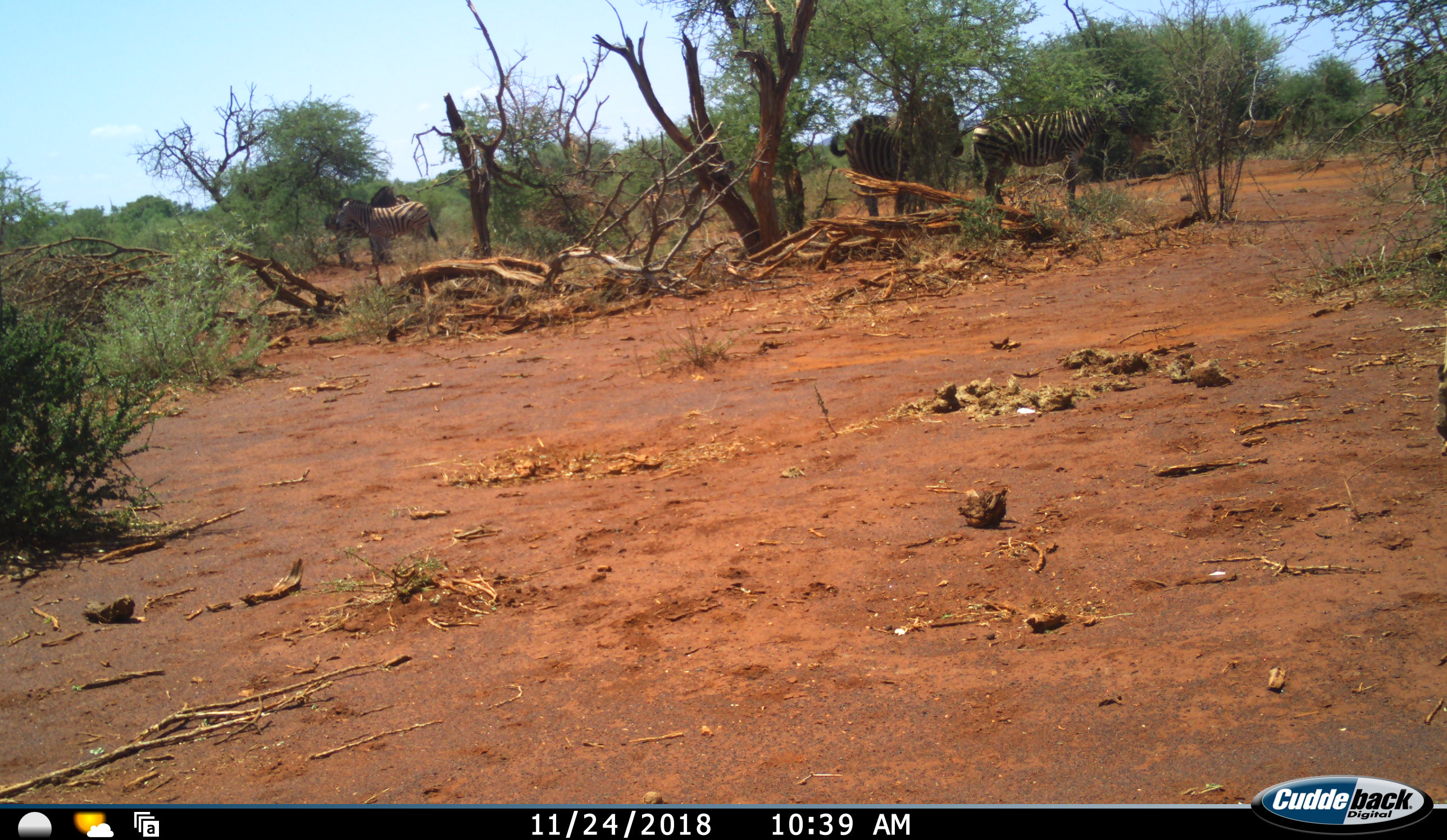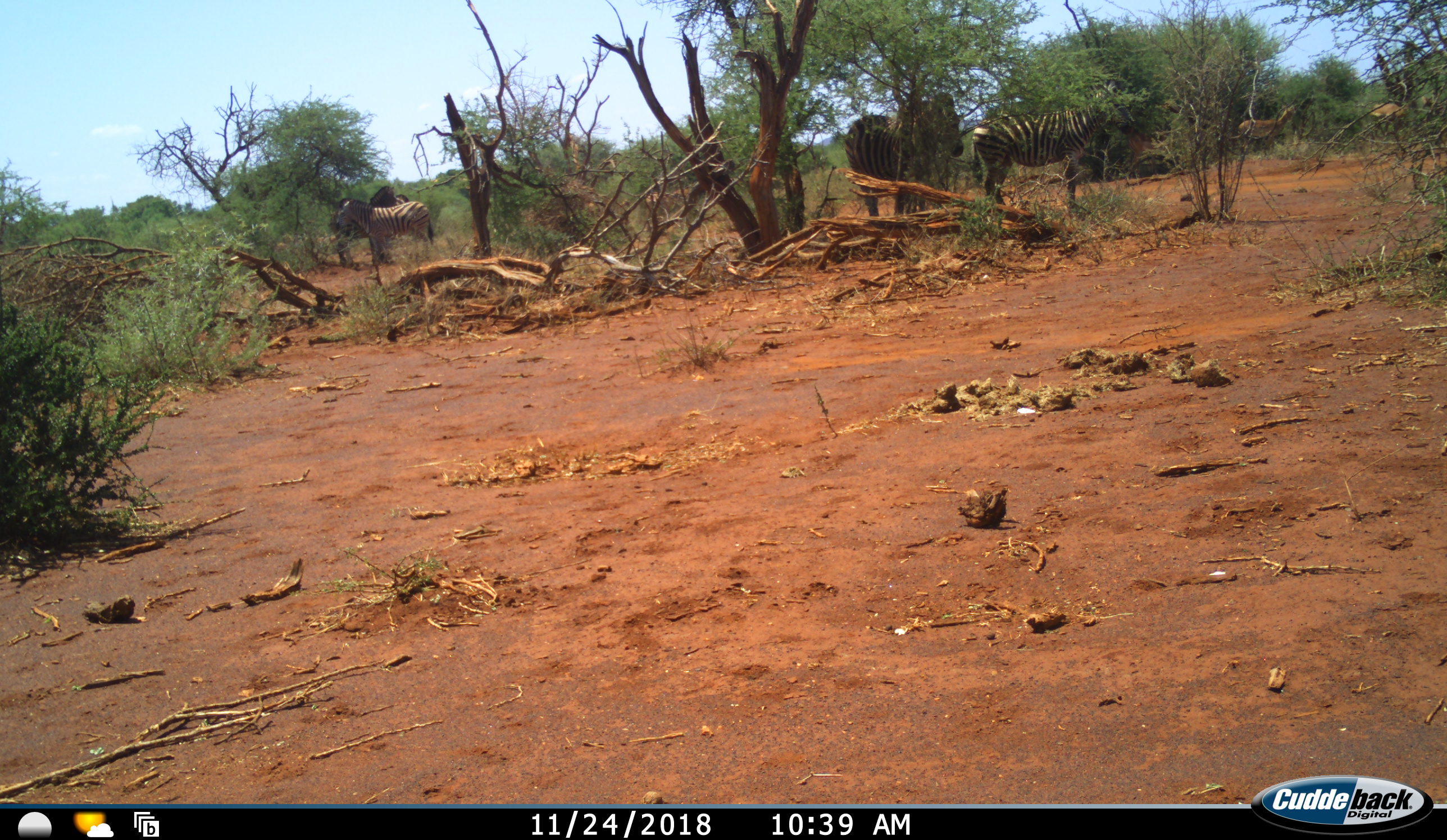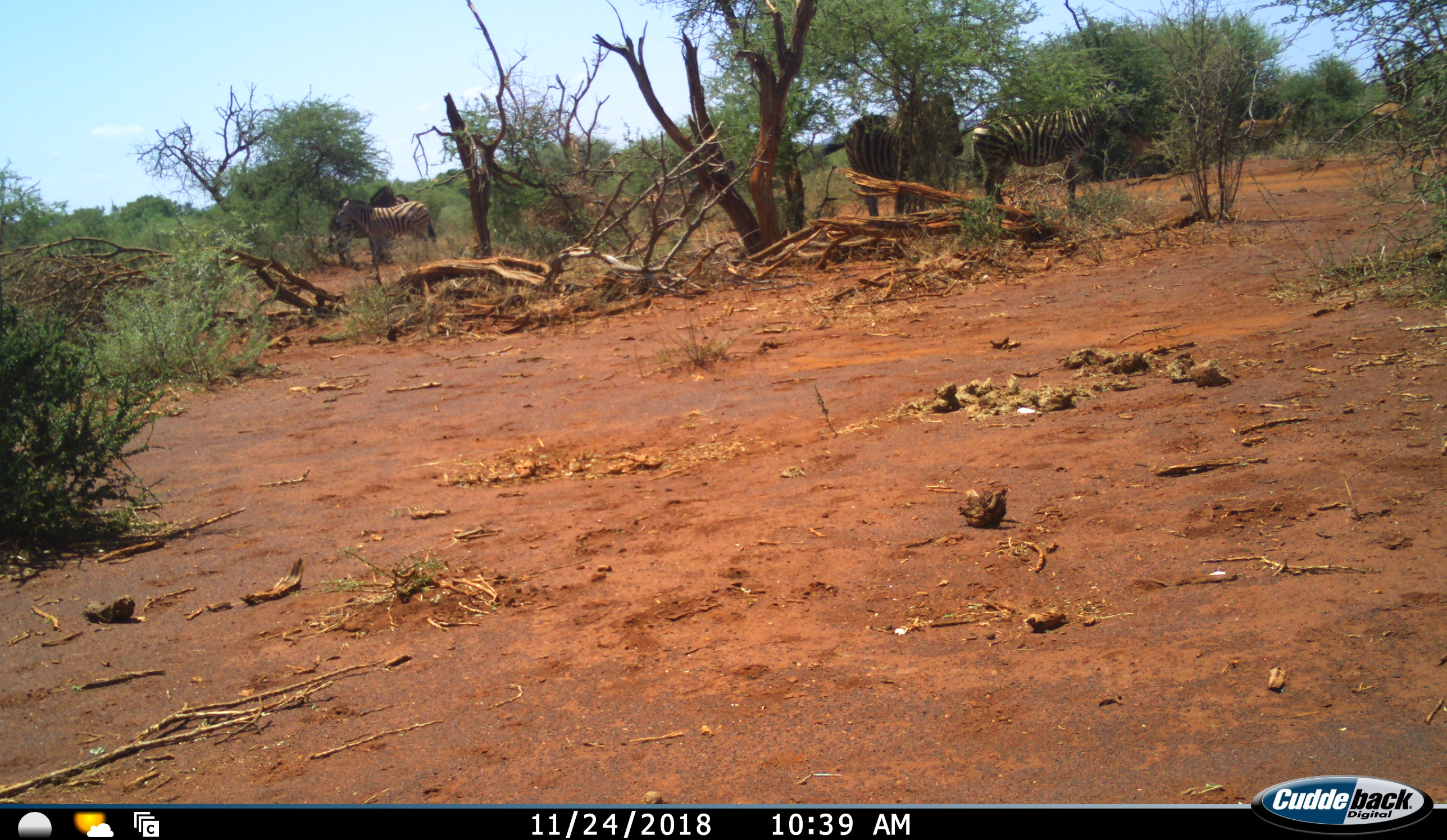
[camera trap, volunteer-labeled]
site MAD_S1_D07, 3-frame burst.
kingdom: Animalia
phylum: Chordata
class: Mammalia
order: Artiodactyla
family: Bovidae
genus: Aepyceros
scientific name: Aepyceros melampus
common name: impala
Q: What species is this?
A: Impala (Aepyceros melampus).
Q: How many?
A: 3.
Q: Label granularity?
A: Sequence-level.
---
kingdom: Animalia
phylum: Chordata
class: Mammalia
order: Perissodactyla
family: Equidae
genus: Equus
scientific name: Equus quagga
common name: plains zebra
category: zebraplains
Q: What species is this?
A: Zebraplains (plains zebra) (Equus quagga).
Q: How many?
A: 5.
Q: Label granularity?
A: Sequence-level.